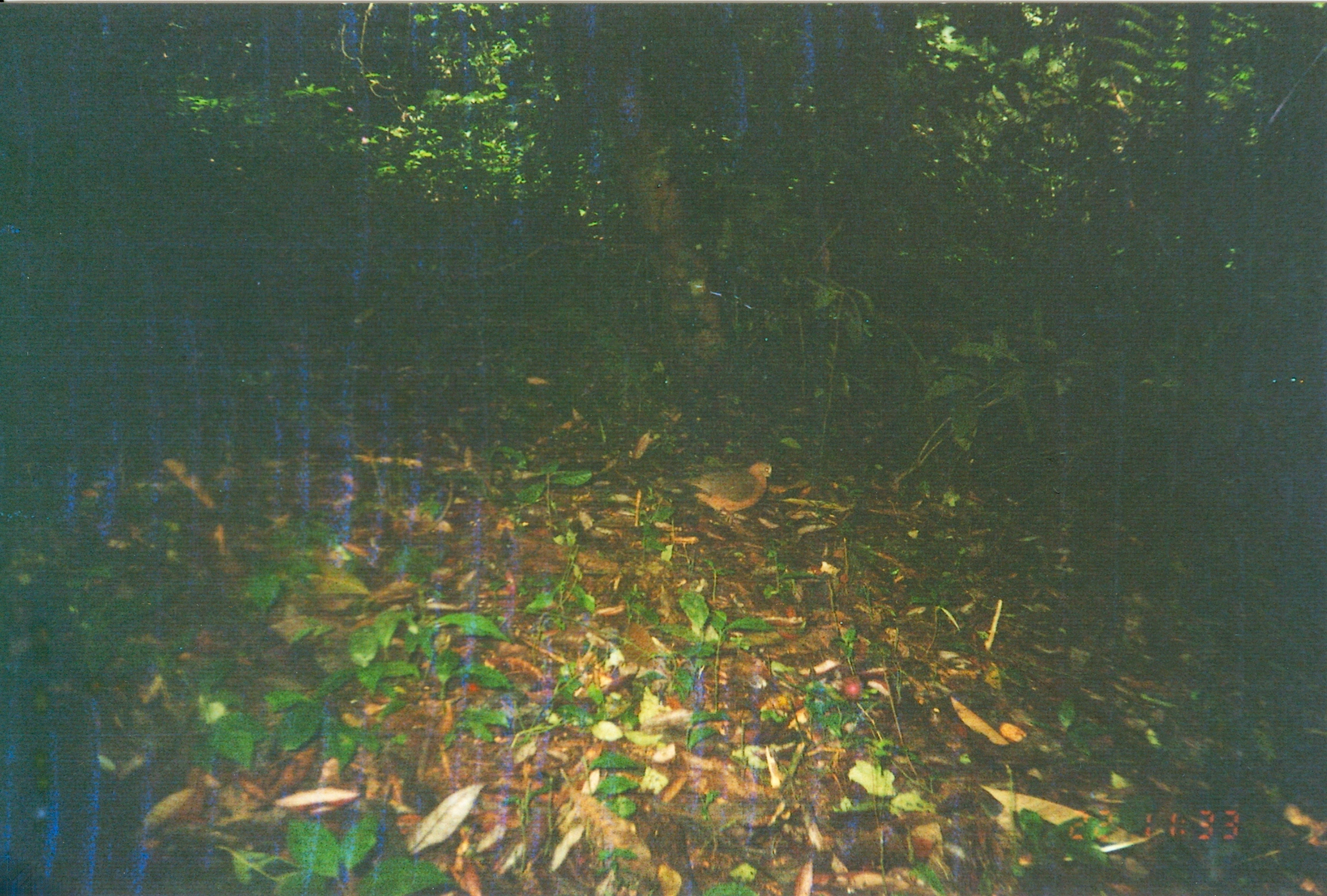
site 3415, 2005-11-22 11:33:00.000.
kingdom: Animalia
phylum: Chordata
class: Aves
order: Columbiformes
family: Columbidae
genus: Columba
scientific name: Columba larvata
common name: lemon dove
Columba larvata (lemon dove), count 1.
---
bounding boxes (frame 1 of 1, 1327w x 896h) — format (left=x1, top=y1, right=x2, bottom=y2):
columba larvata: (left=657, top=457, right=775, bottom=524)